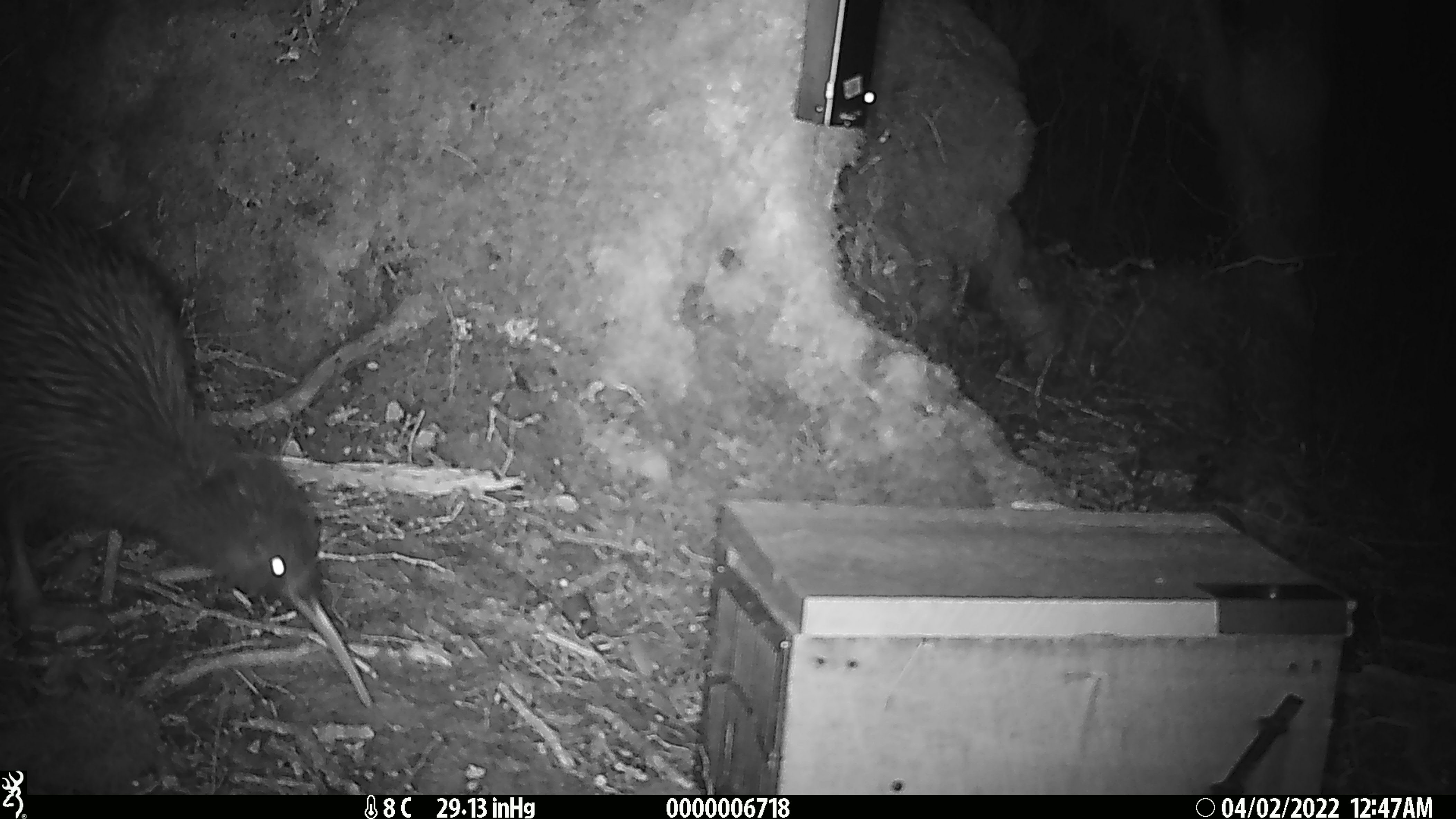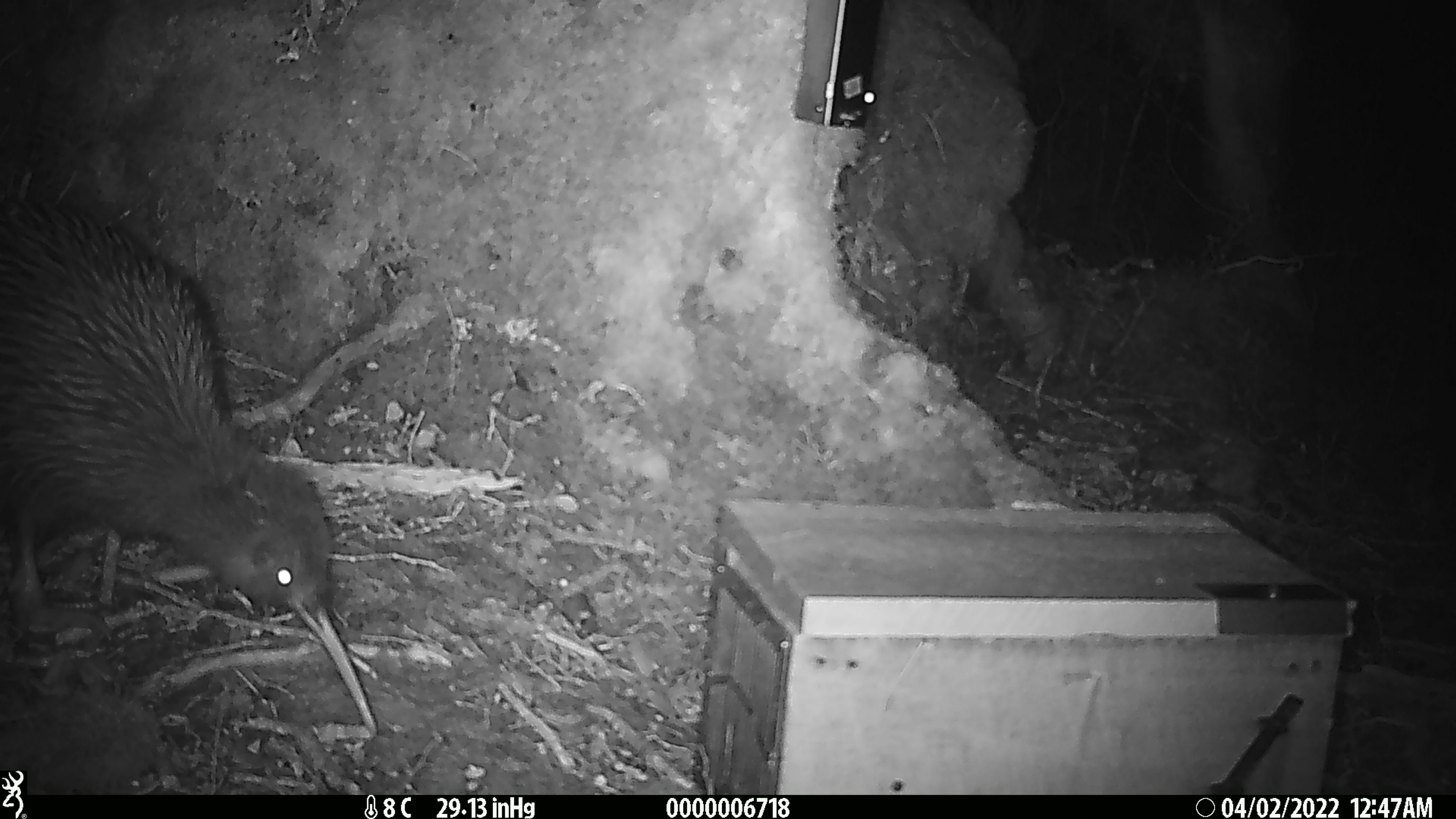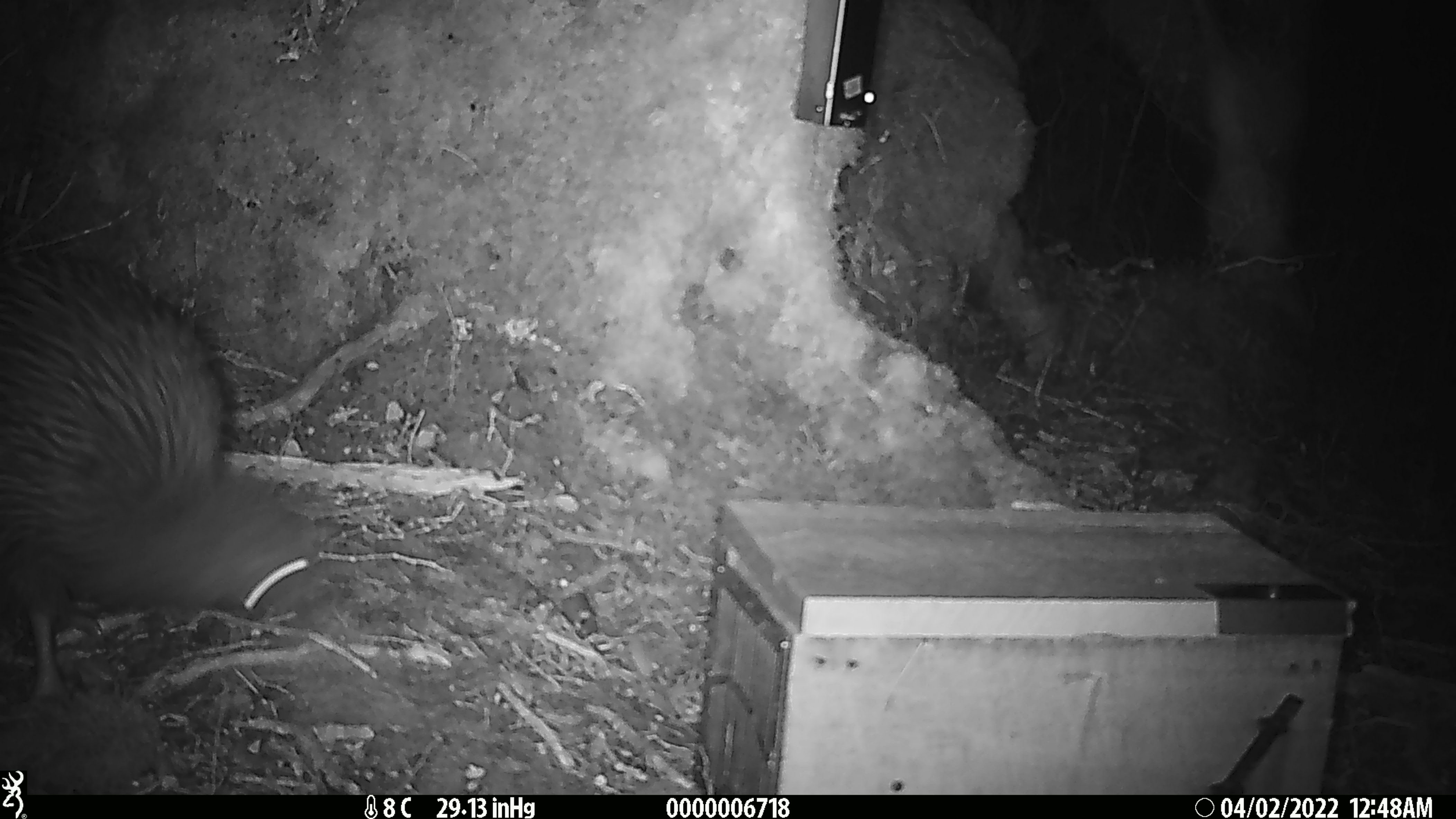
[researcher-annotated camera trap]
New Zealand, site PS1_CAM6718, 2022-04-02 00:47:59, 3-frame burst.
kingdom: Animalia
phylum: Chordata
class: Aves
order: Apterygiformes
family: Apterygidae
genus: Apteryx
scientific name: Apteryx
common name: kiwi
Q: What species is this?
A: Kiwi (Apteryx).